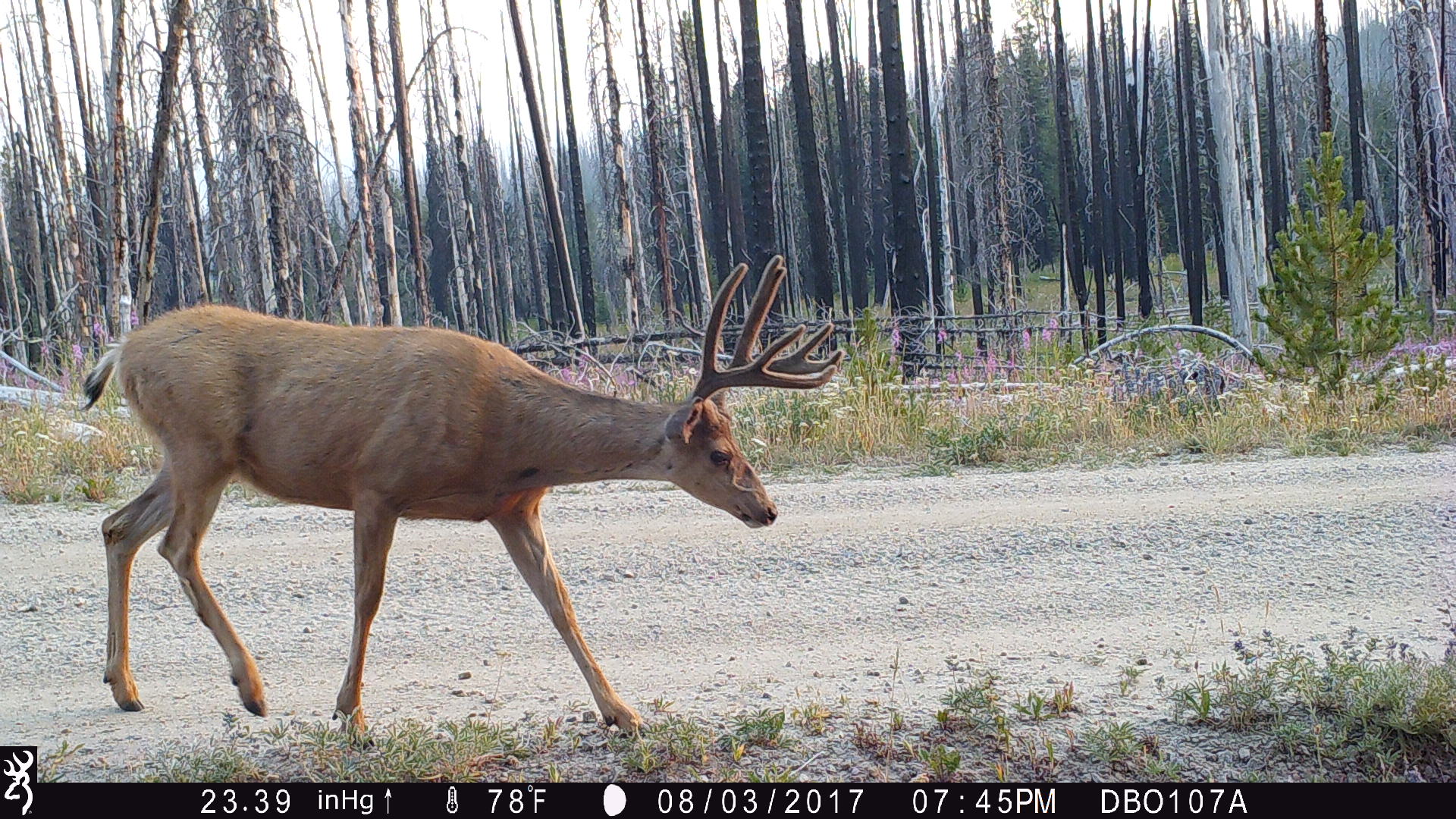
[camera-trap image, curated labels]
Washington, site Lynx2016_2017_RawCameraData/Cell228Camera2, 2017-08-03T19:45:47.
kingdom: Animalia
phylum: Chordata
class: Mammalia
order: Artiodactyla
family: Cervidae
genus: Odocoileus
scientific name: Odocoileus hemionus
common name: mule deer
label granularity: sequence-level